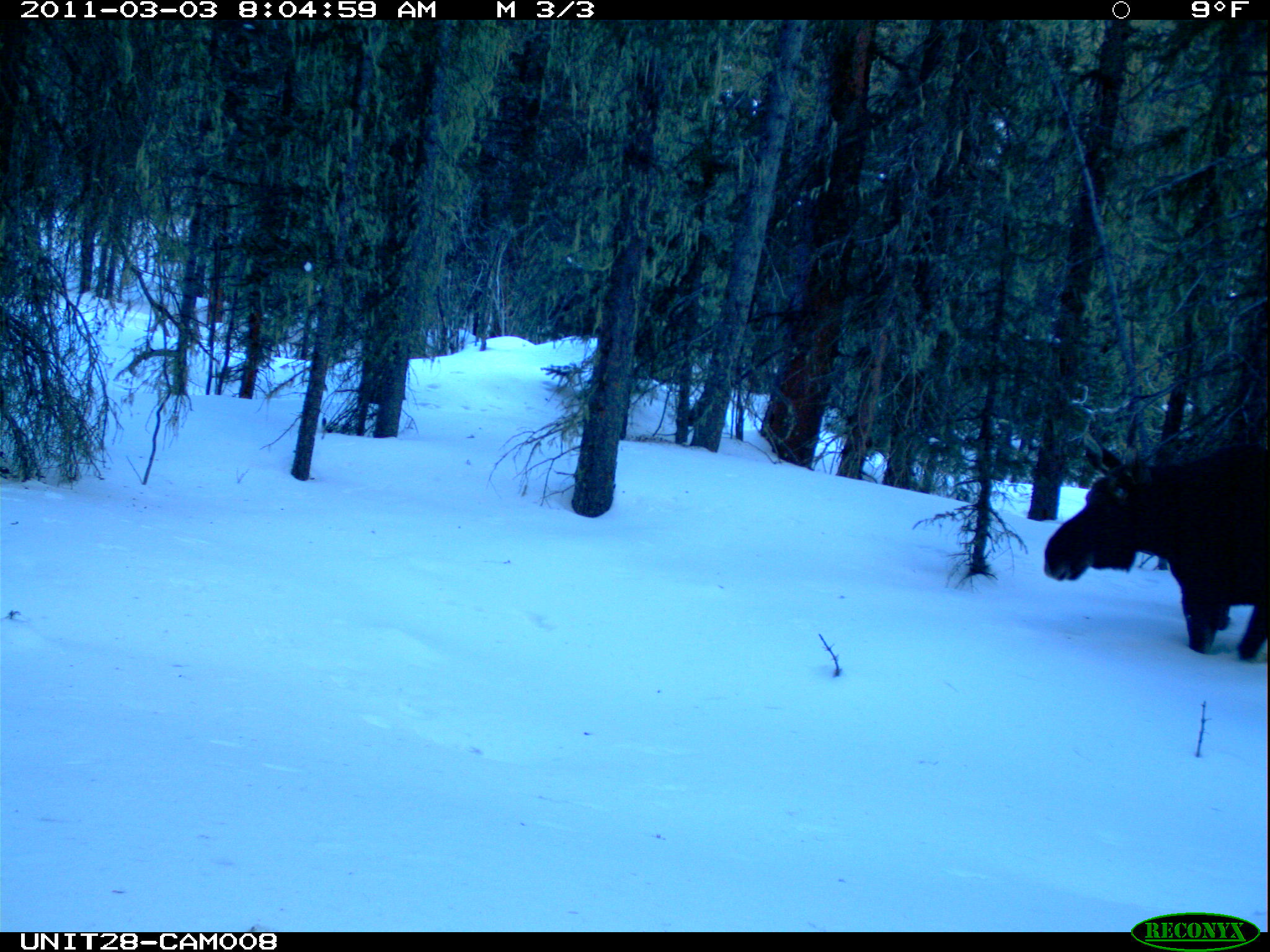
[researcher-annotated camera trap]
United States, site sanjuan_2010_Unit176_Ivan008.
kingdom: Animalia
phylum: Chordata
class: Mammalia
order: Artiodactyla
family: Cervidae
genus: Alces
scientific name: Alces alces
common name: moose